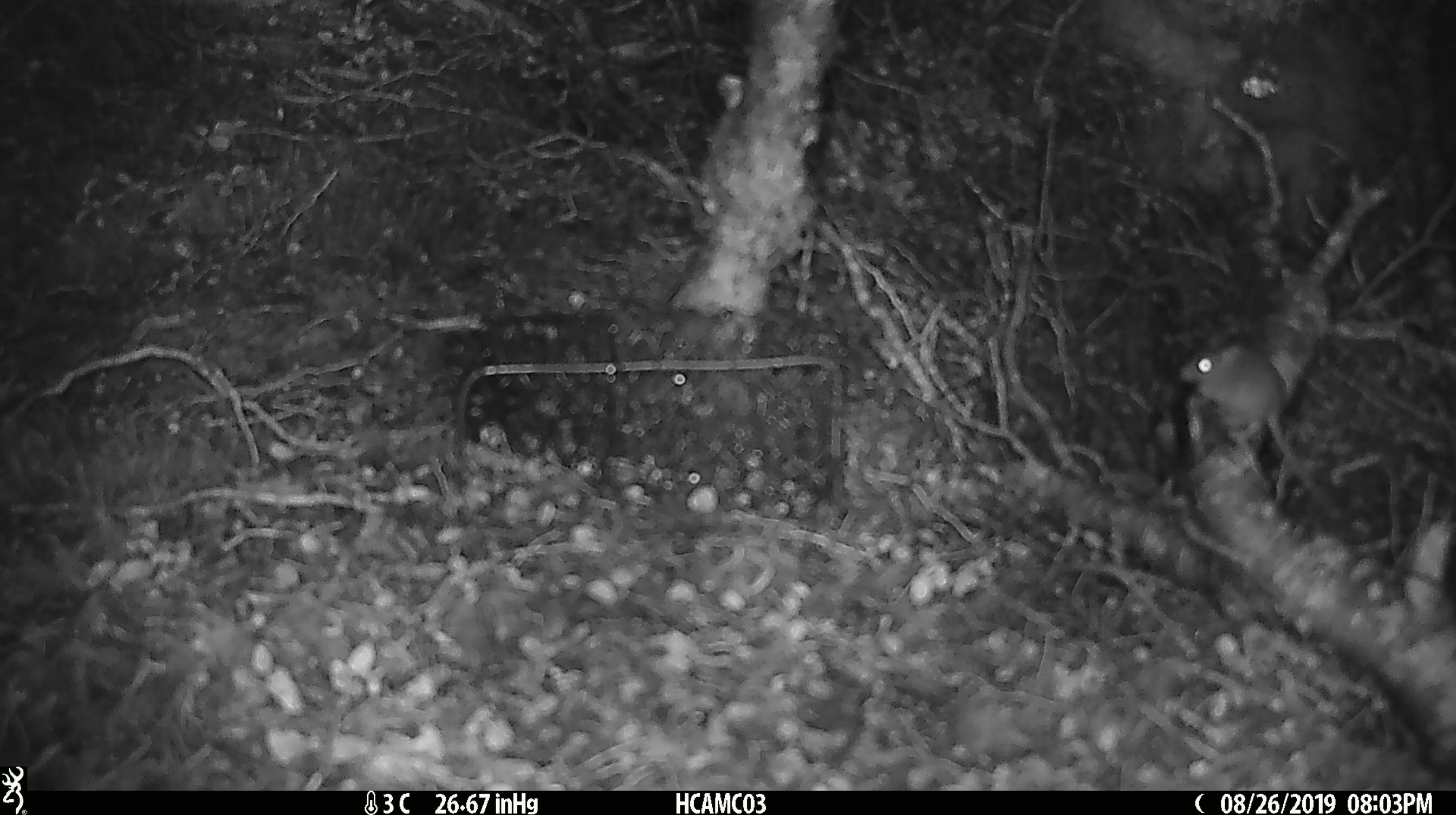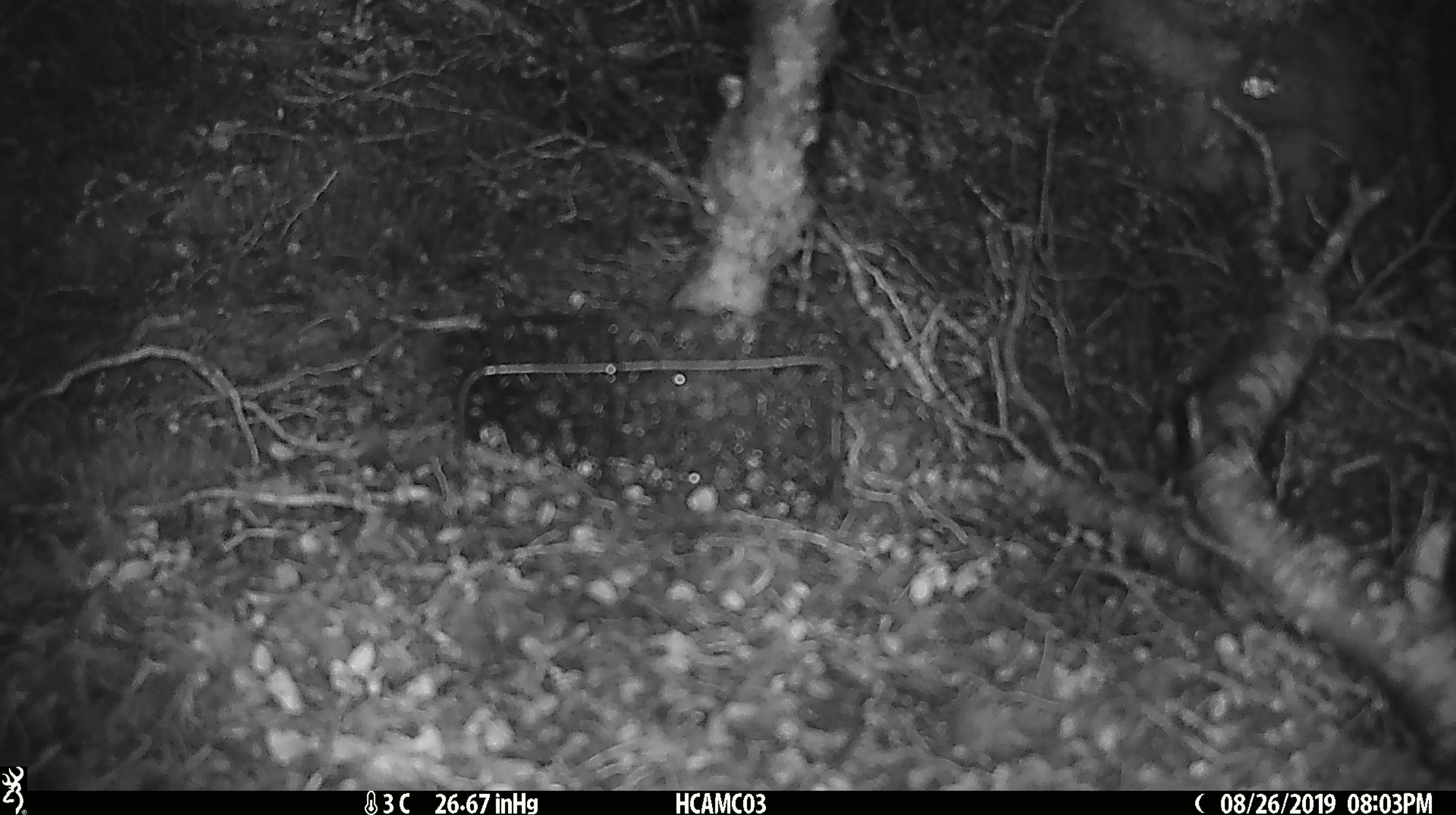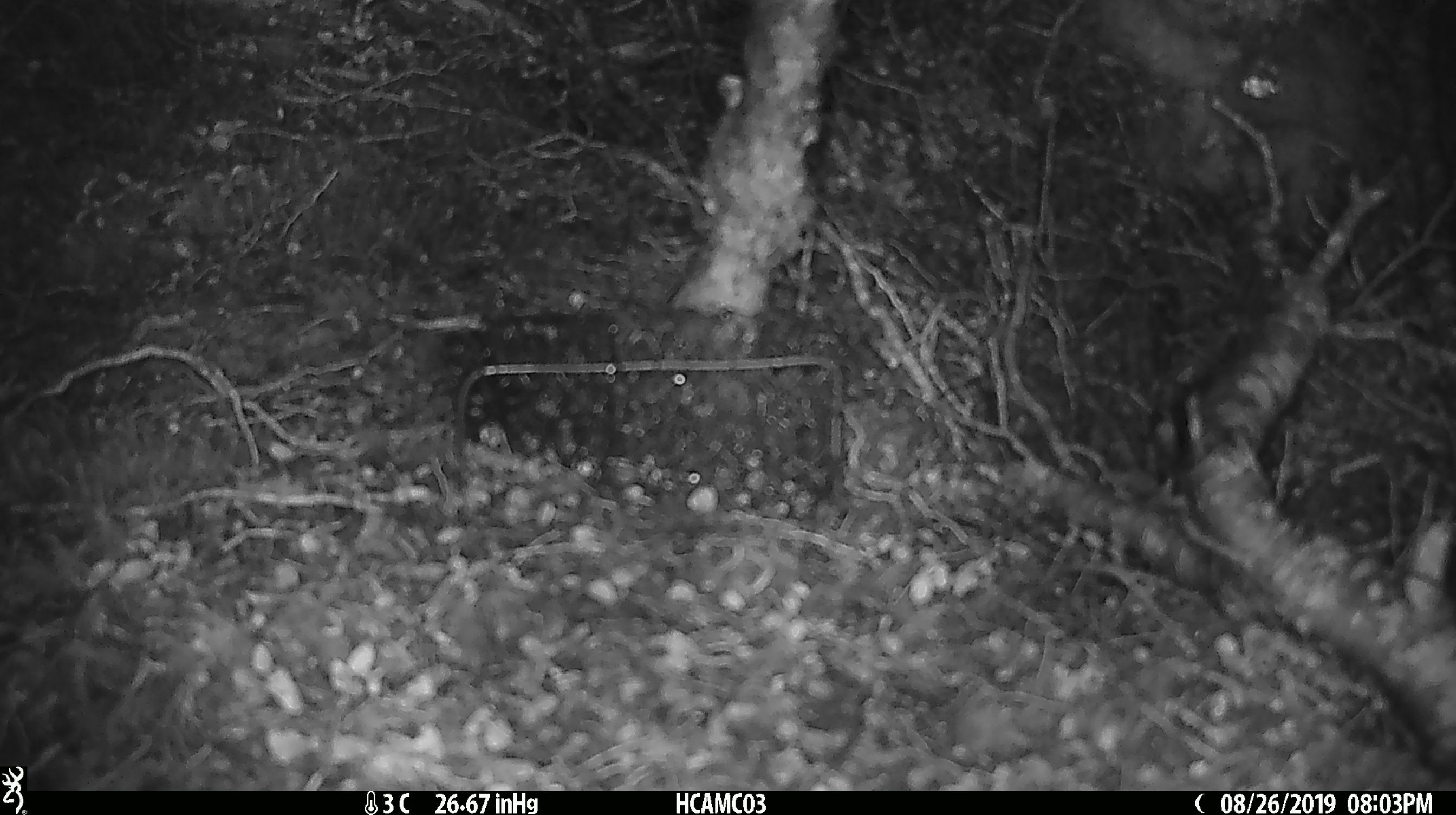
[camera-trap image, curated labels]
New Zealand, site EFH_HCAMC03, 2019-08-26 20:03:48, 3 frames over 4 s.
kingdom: Animalia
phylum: Chordata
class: Mammalia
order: Rodentia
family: Muridae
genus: Mus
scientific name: Mus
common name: mouse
Mouse (Mus).